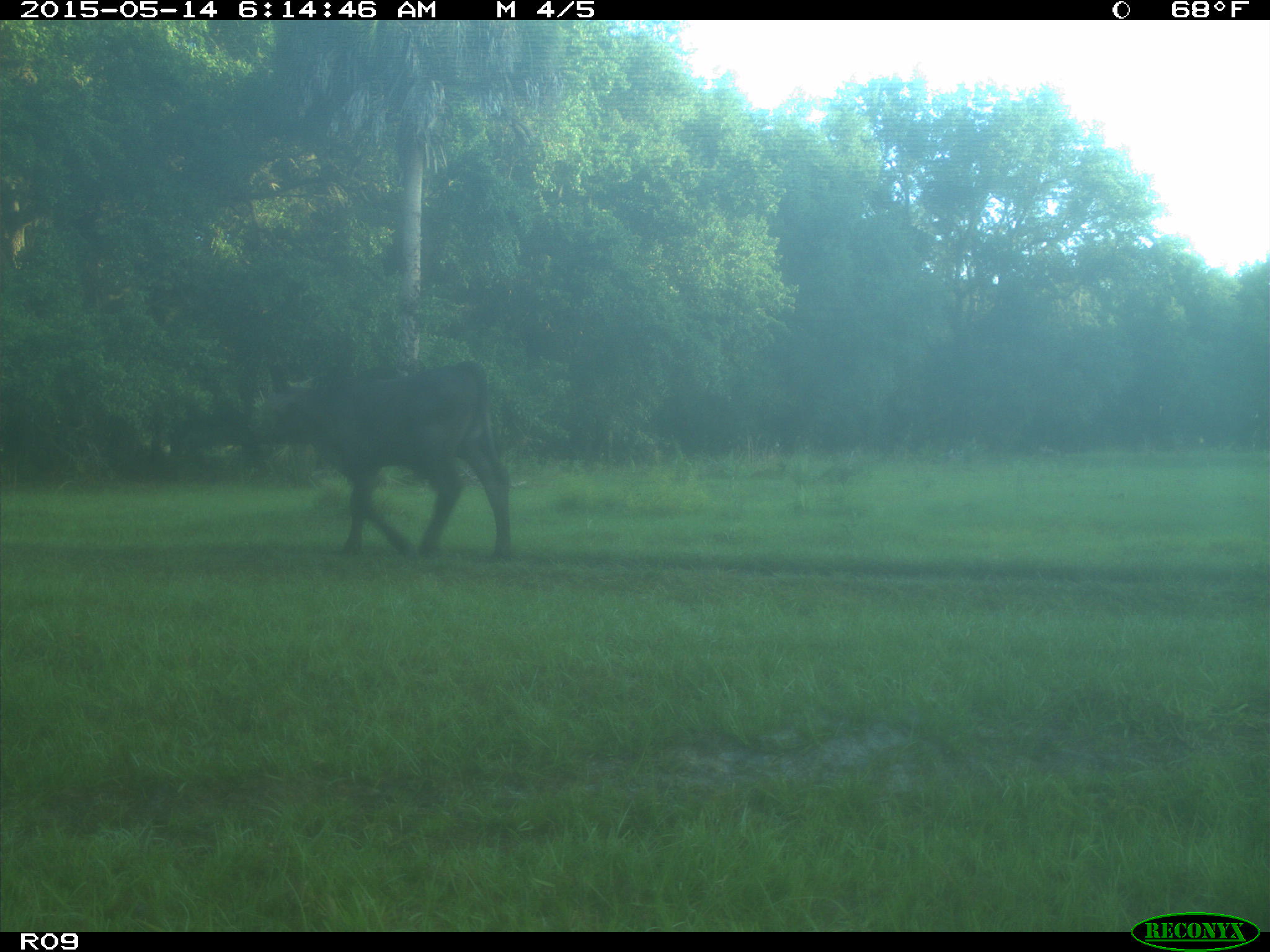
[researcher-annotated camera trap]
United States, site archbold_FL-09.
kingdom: Animalia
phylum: Chordata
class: Mammalia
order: Artiodactyla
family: Bovidae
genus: Bos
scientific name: Bos taurus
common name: domestic cow